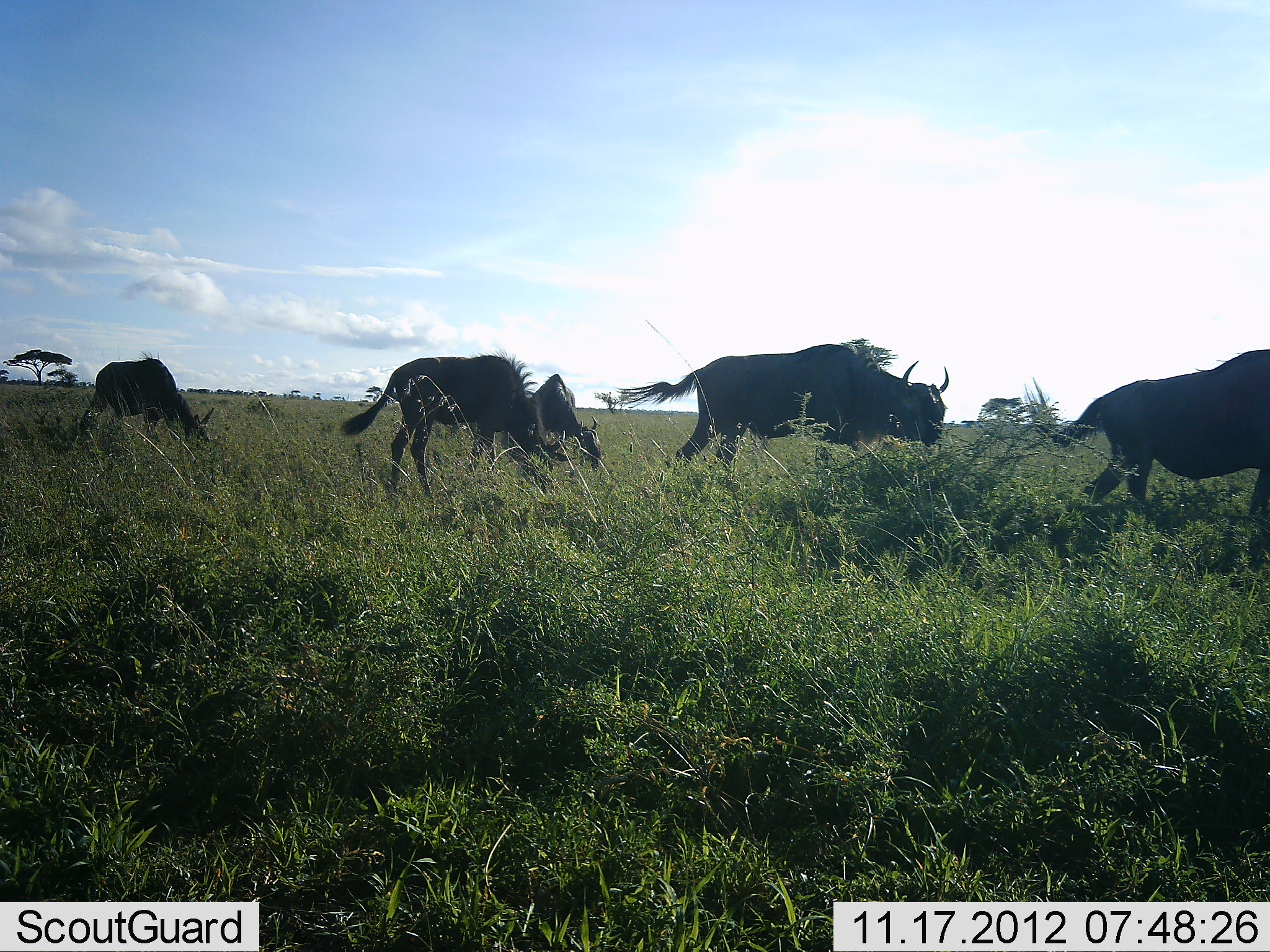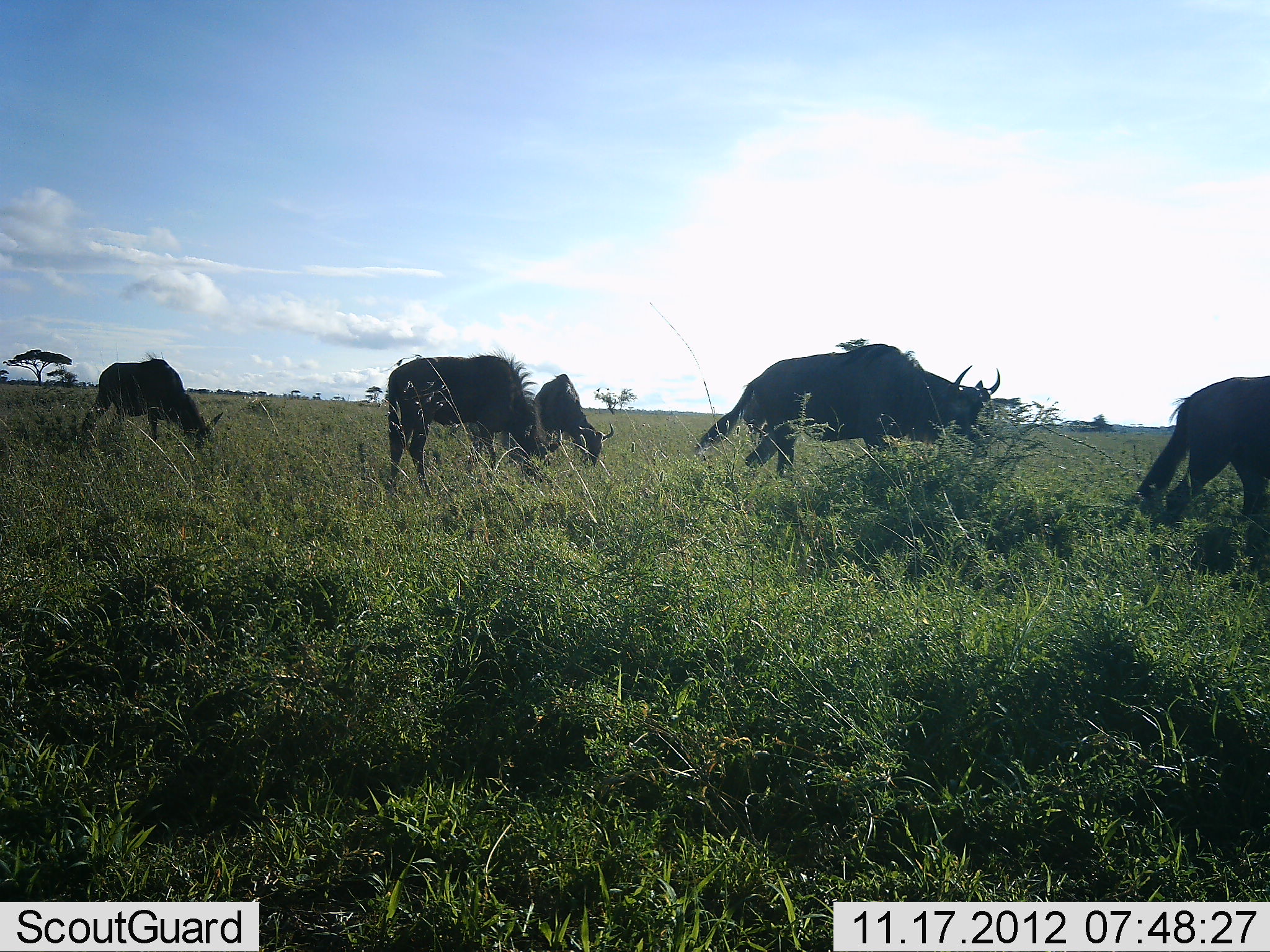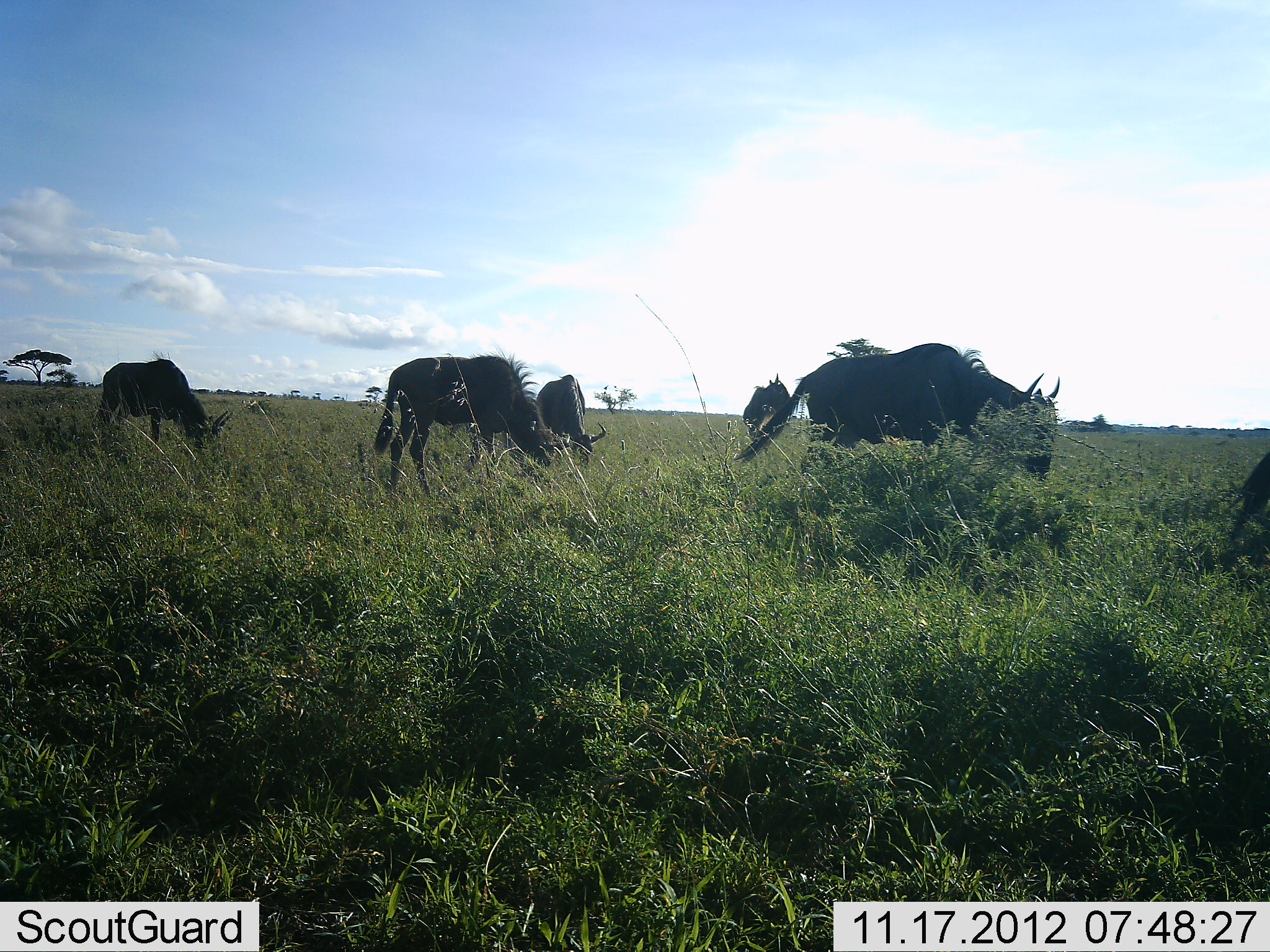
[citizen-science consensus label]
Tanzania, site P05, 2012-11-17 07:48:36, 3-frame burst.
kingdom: Animalia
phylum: Chordata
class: Mammalia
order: Artiodactyla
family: Bovidae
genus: Connochaetes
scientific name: Connochaetes taurinus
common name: blue wildebeest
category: wildebeest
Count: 5.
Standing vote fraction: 10%.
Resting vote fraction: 0%.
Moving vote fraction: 80%.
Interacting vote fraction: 0%.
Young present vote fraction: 0%.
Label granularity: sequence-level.